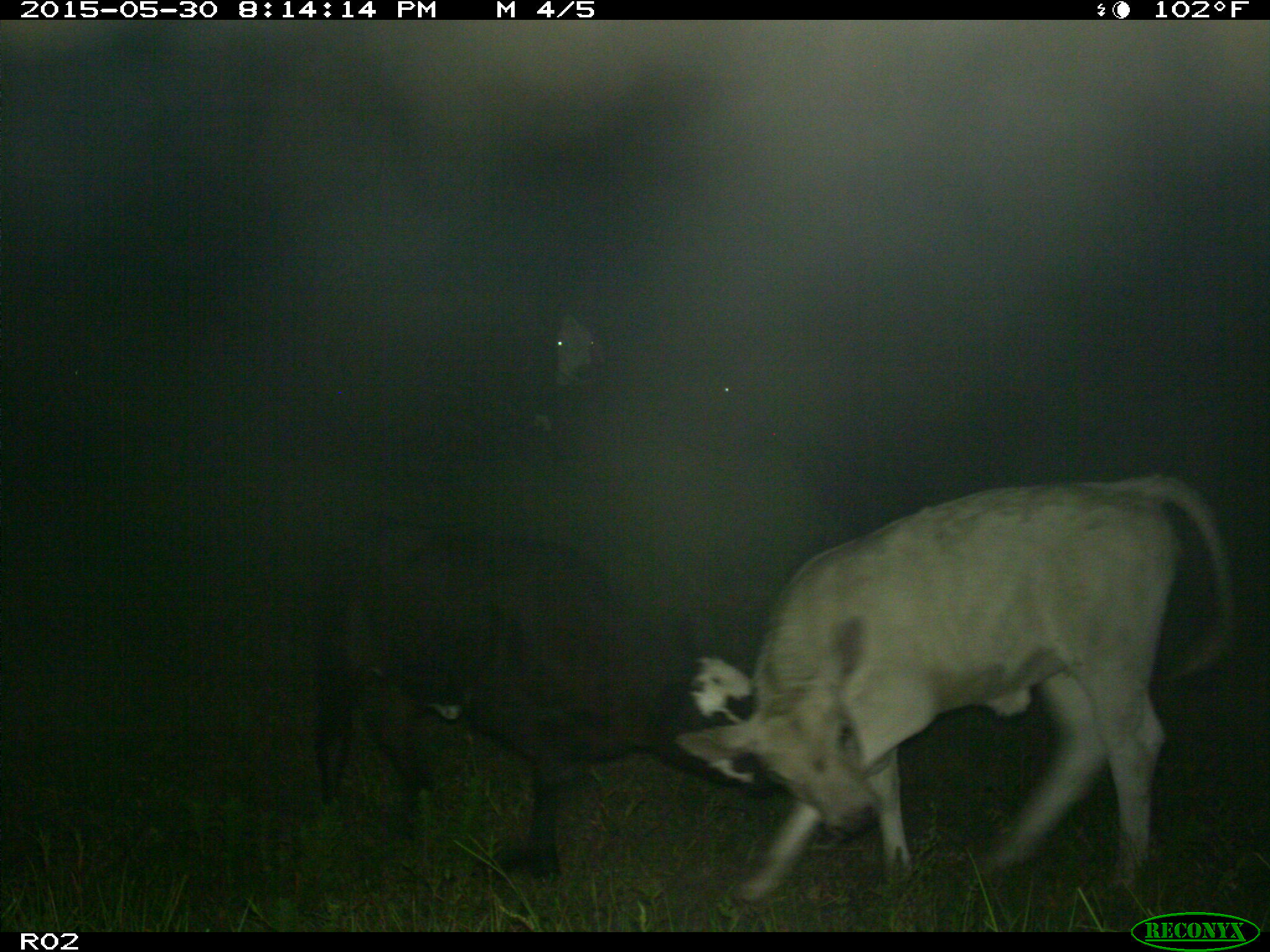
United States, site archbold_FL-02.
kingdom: Animalia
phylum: Chordata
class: Mammalia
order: Artiodactyla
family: Bovidae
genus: Bos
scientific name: Bos taurus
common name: domestic cow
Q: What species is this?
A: Bos taurus (domestic cow).